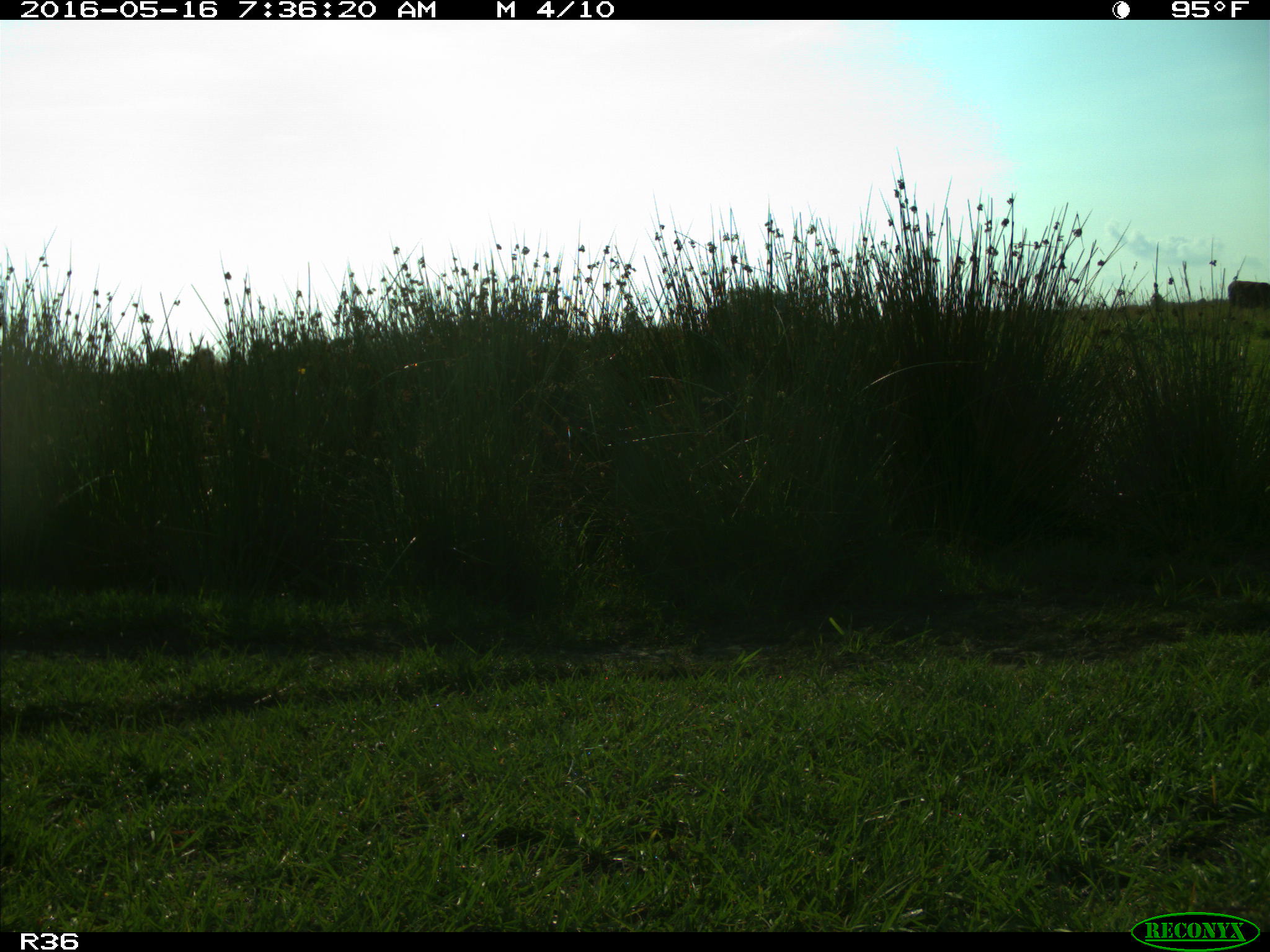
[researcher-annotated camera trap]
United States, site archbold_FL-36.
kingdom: Animalia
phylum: Chordata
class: Mammalia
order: Artiodactyla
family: Bovidae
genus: Bos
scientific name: Bos taurus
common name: domestic cow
Bos taurus (domestic cow).